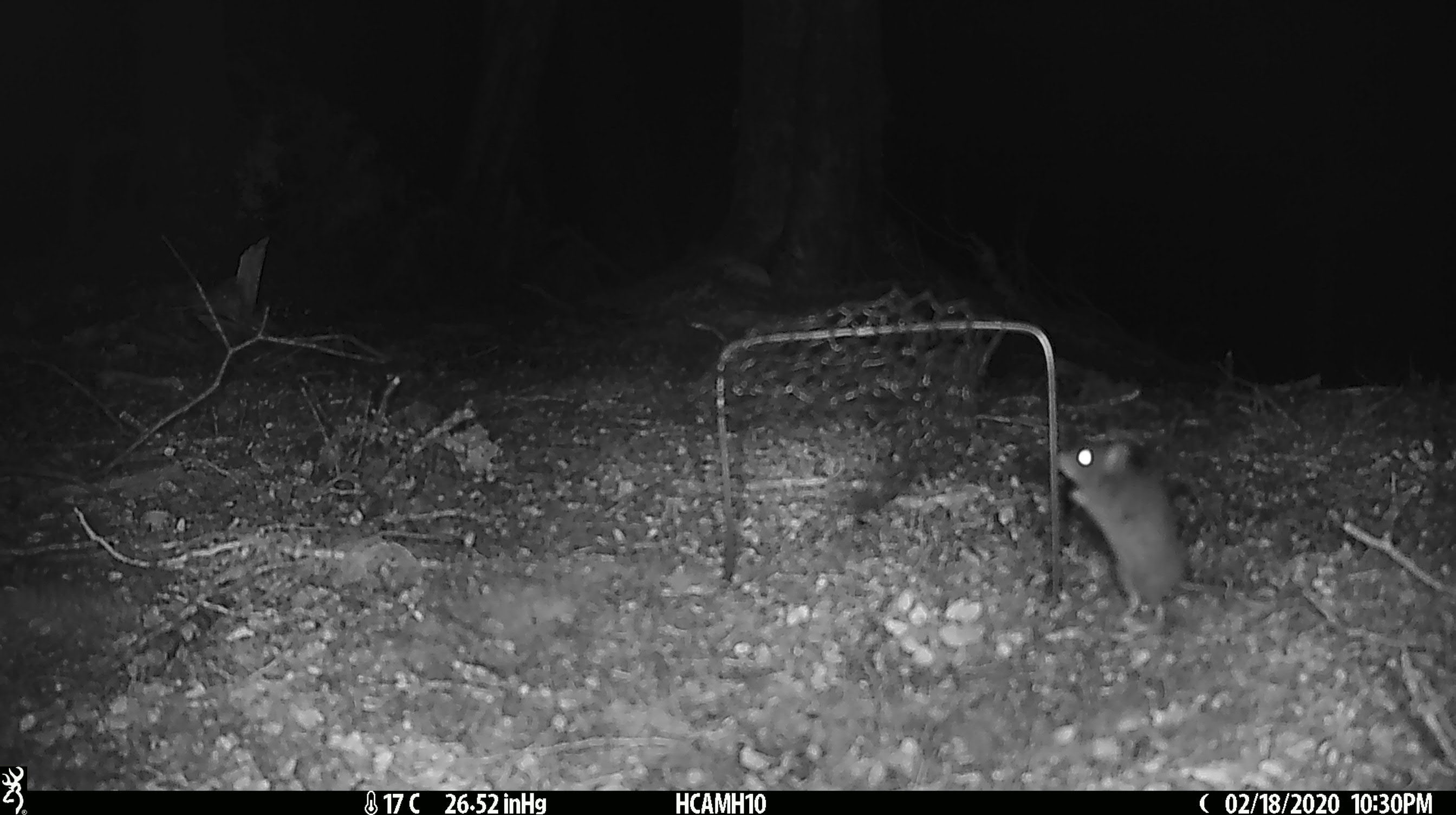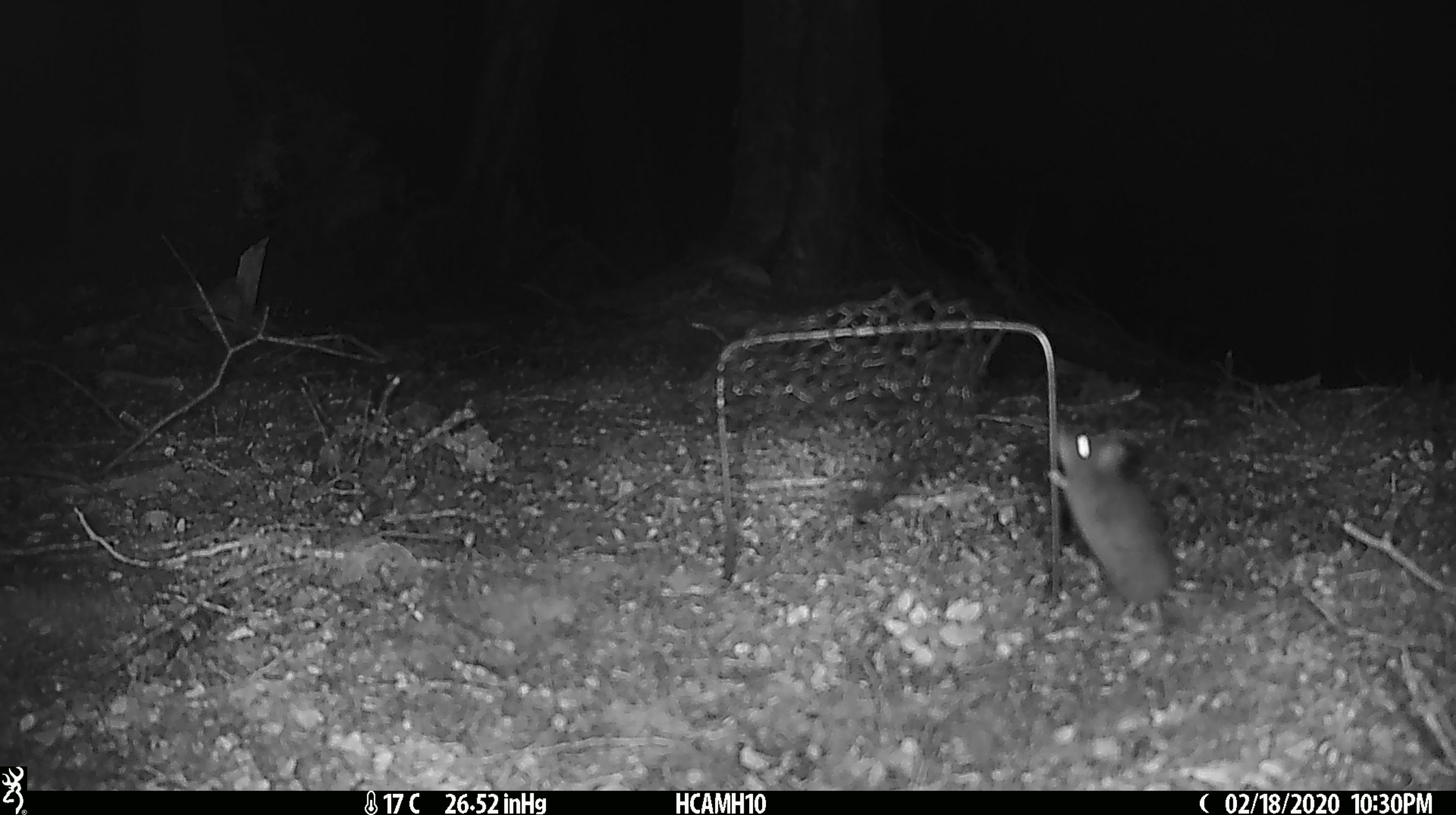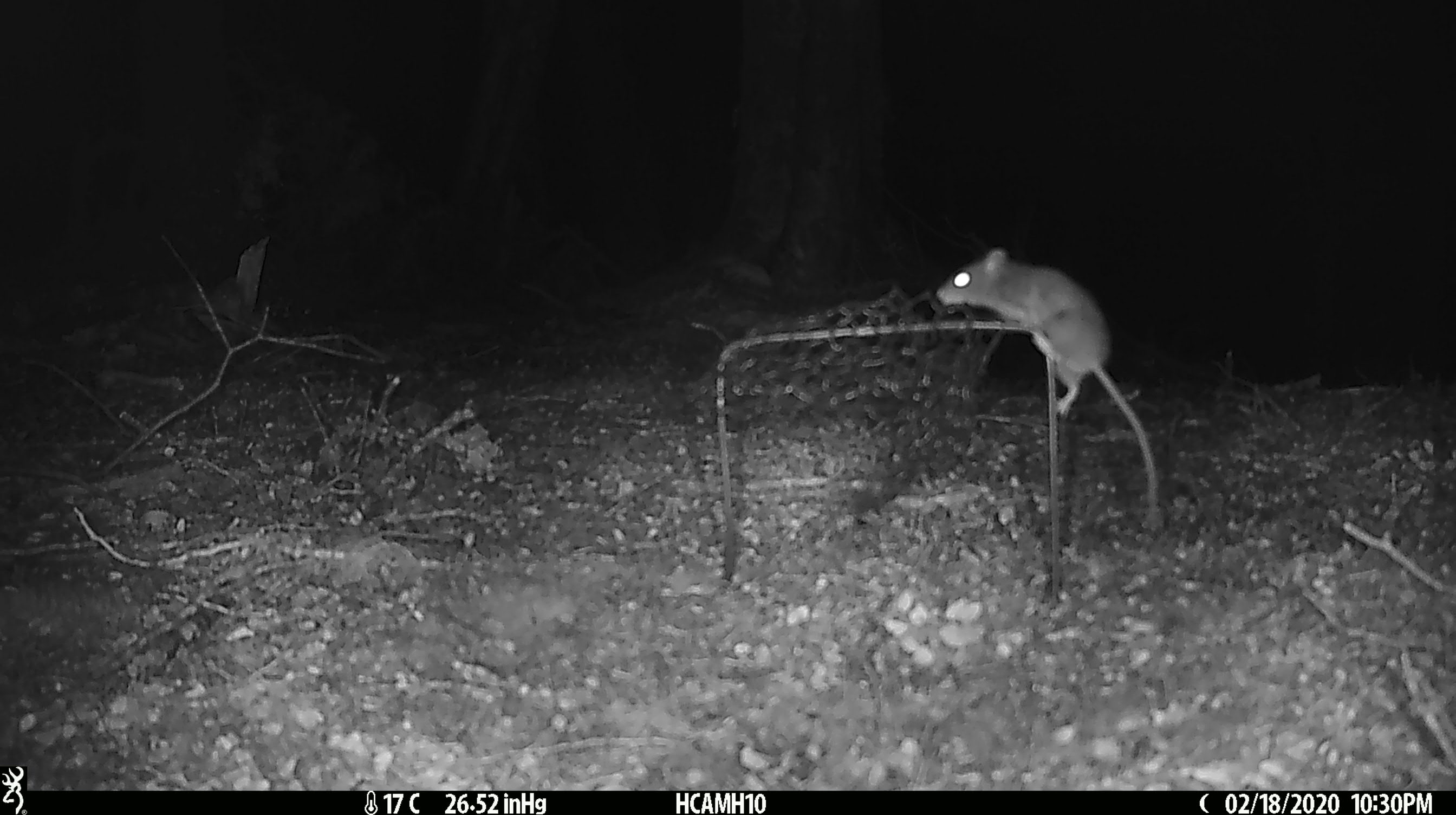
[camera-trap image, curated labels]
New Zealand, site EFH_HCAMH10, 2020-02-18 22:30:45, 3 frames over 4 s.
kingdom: Animalia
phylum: Chordata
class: Mammalia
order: Rodentia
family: Muridae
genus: Mus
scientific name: Mus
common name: mouse